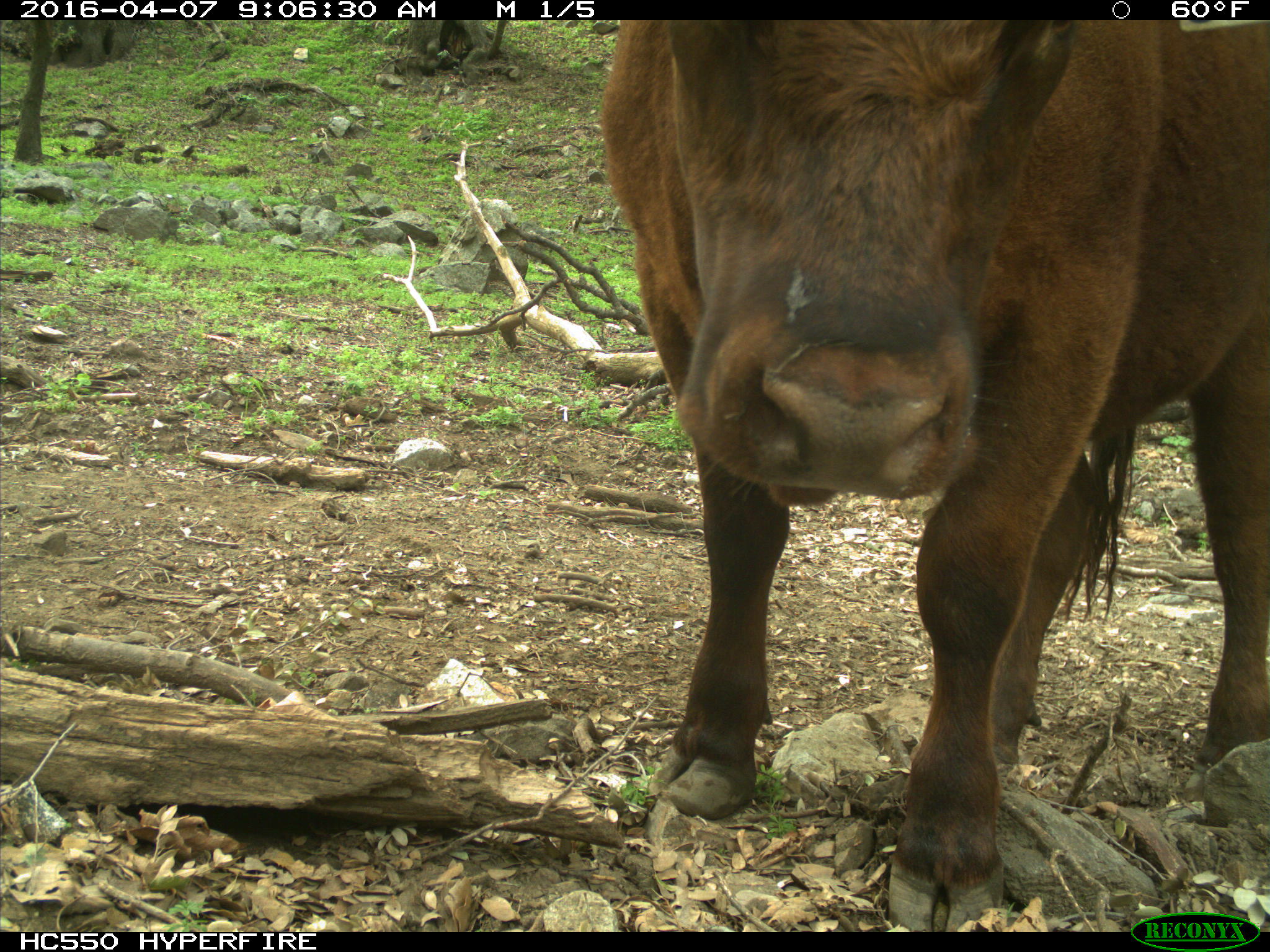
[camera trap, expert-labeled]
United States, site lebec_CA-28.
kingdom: Animalia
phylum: Chordata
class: Mammalia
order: Artiodactyla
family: Bovidae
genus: Bos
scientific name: Bos taurus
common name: domestic cow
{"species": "Bos taurus (domestic cow)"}